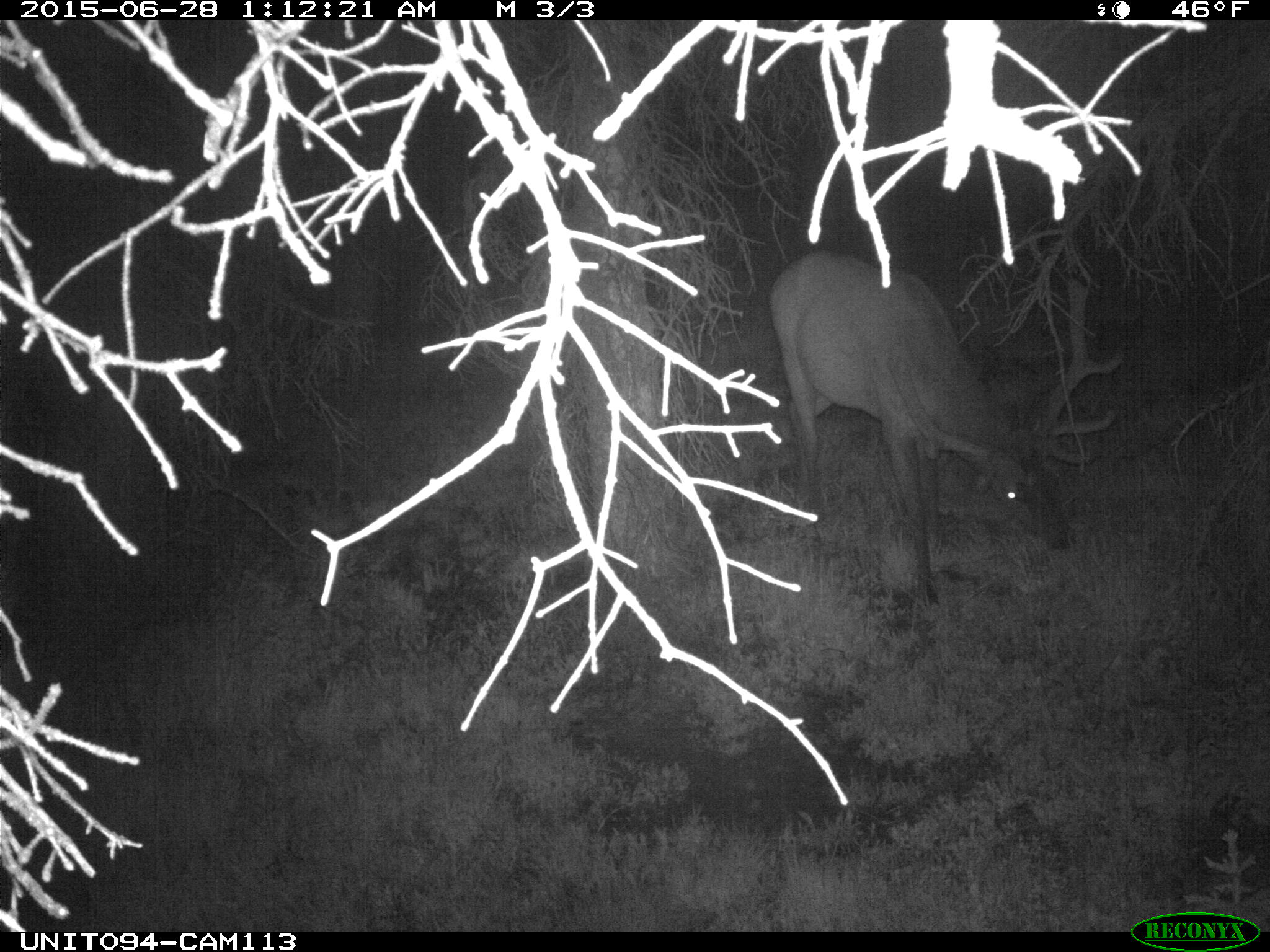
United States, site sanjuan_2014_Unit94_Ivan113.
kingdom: Animalia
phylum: Chordata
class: Mammalia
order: Artiodactyla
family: Cervidae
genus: Cervus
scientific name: Cervus elaphus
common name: red deer